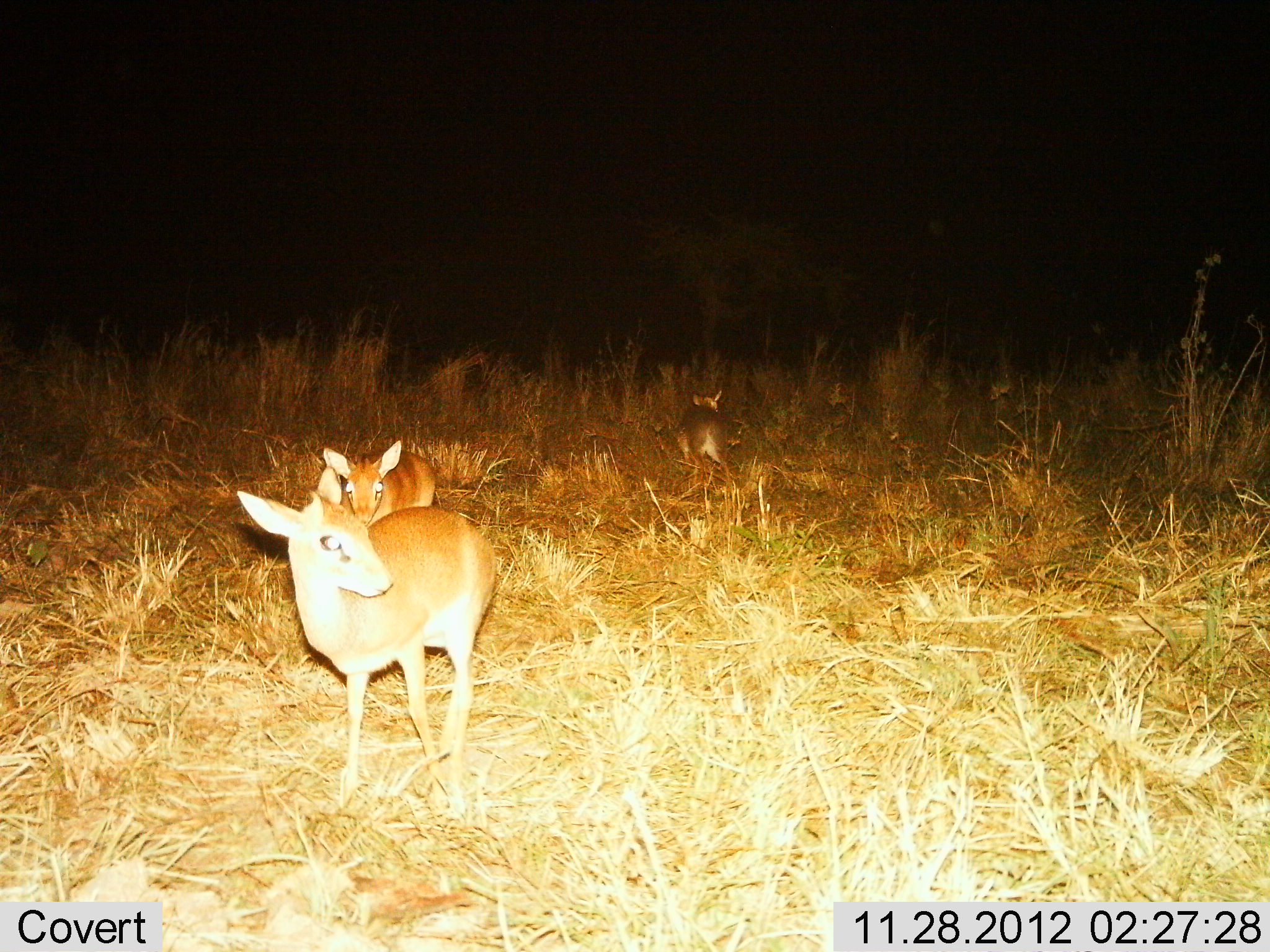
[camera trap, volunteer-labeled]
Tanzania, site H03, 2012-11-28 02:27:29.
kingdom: Animalia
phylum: Chordata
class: Mammalia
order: Artiodactyla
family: Bovidae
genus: Madoqua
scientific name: Madoqua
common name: dikdik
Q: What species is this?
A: Dikdik (Madoqua).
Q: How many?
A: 3.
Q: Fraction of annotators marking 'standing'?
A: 82%.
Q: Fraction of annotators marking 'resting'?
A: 5%.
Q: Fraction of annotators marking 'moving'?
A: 32%.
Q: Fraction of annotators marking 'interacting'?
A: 0%.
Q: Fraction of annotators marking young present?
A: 23%.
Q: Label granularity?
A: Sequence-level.